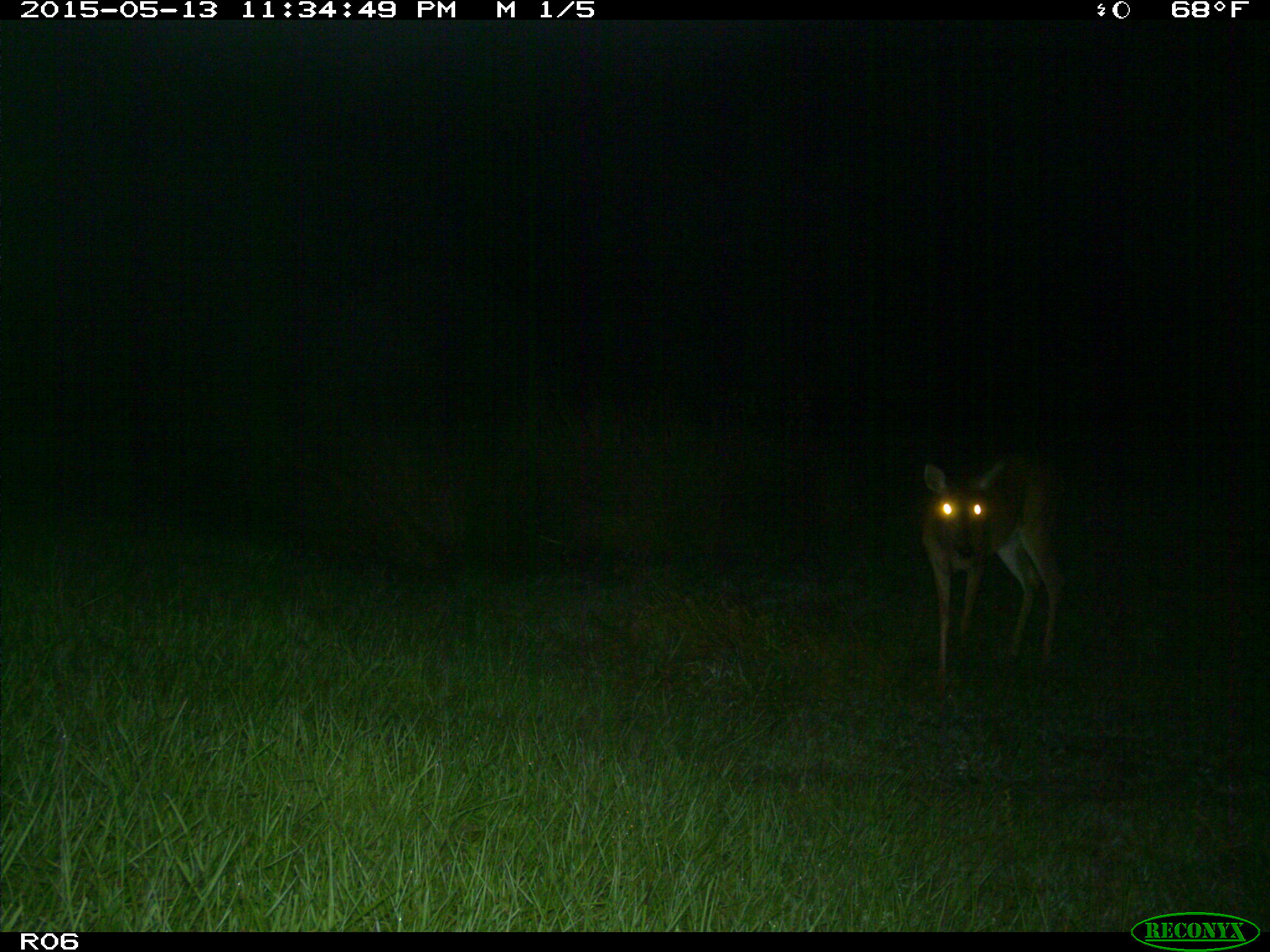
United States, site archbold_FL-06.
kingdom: Animalia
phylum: Chordata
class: Mammalia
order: Artiodactyla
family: Cervidae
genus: Odocoileus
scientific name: Odocoileus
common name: deer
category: unidentified deer